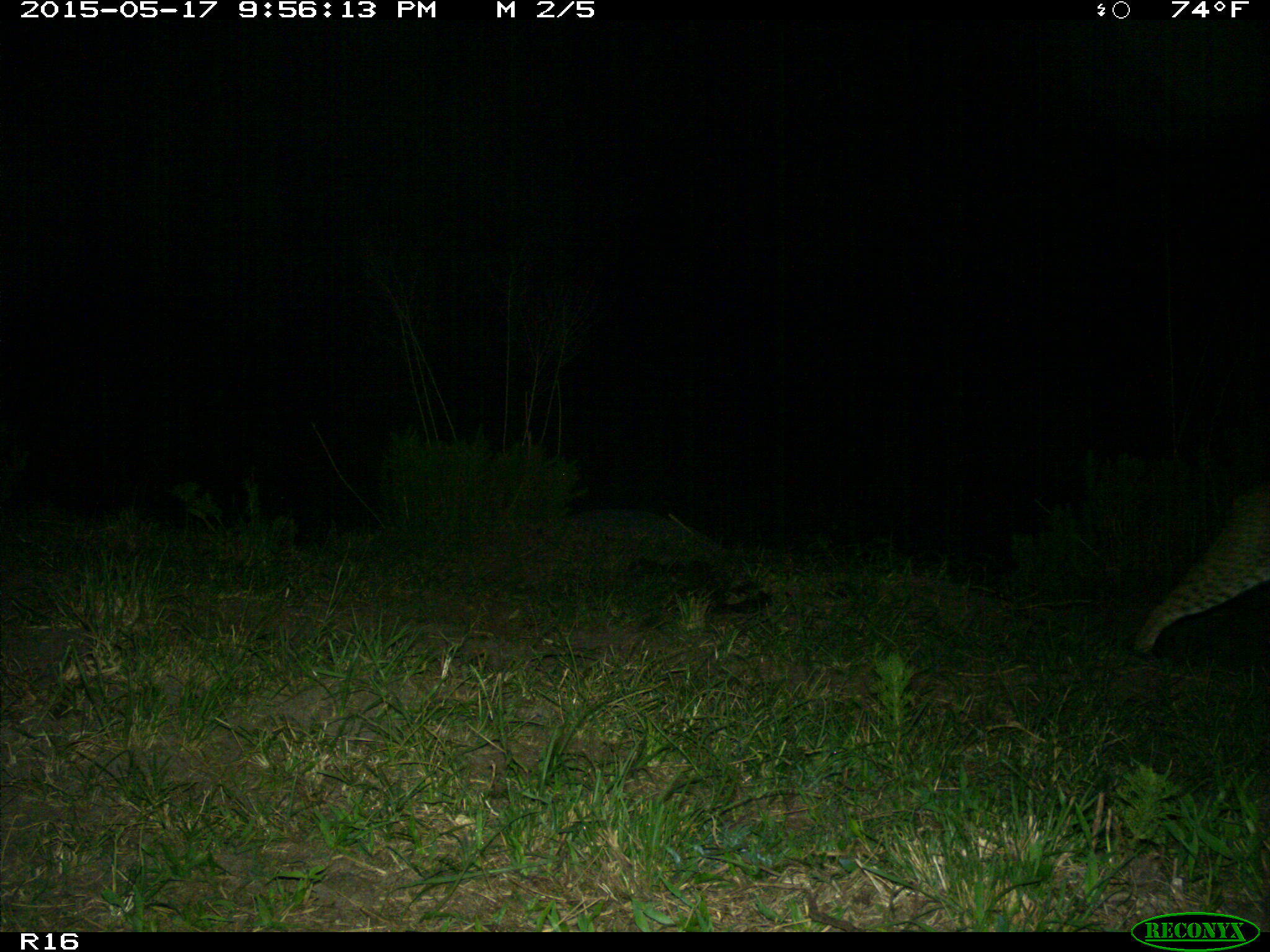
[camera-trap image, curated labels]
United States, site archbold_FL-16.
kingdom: Animalia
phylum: Chordata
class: Mammalia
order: Carnivora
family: Felidae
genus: Lynx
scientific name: Lynx rufus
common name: bobcat